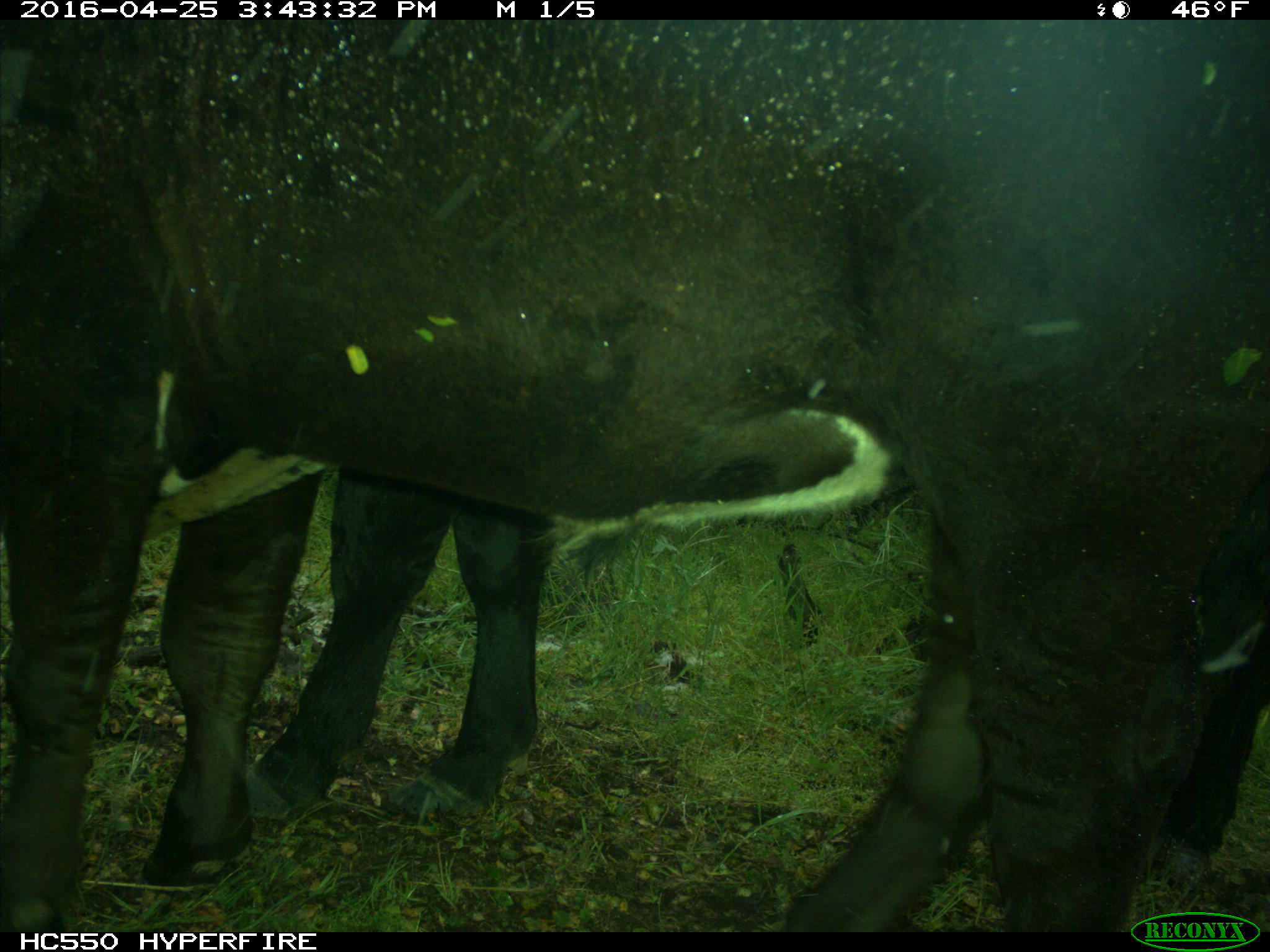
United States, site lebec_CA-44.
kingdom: Animalia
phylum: Chordata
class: Mammalia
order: Artiodactyla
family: Bovidae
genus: Bos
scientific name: Bos taurus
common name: domestic cow